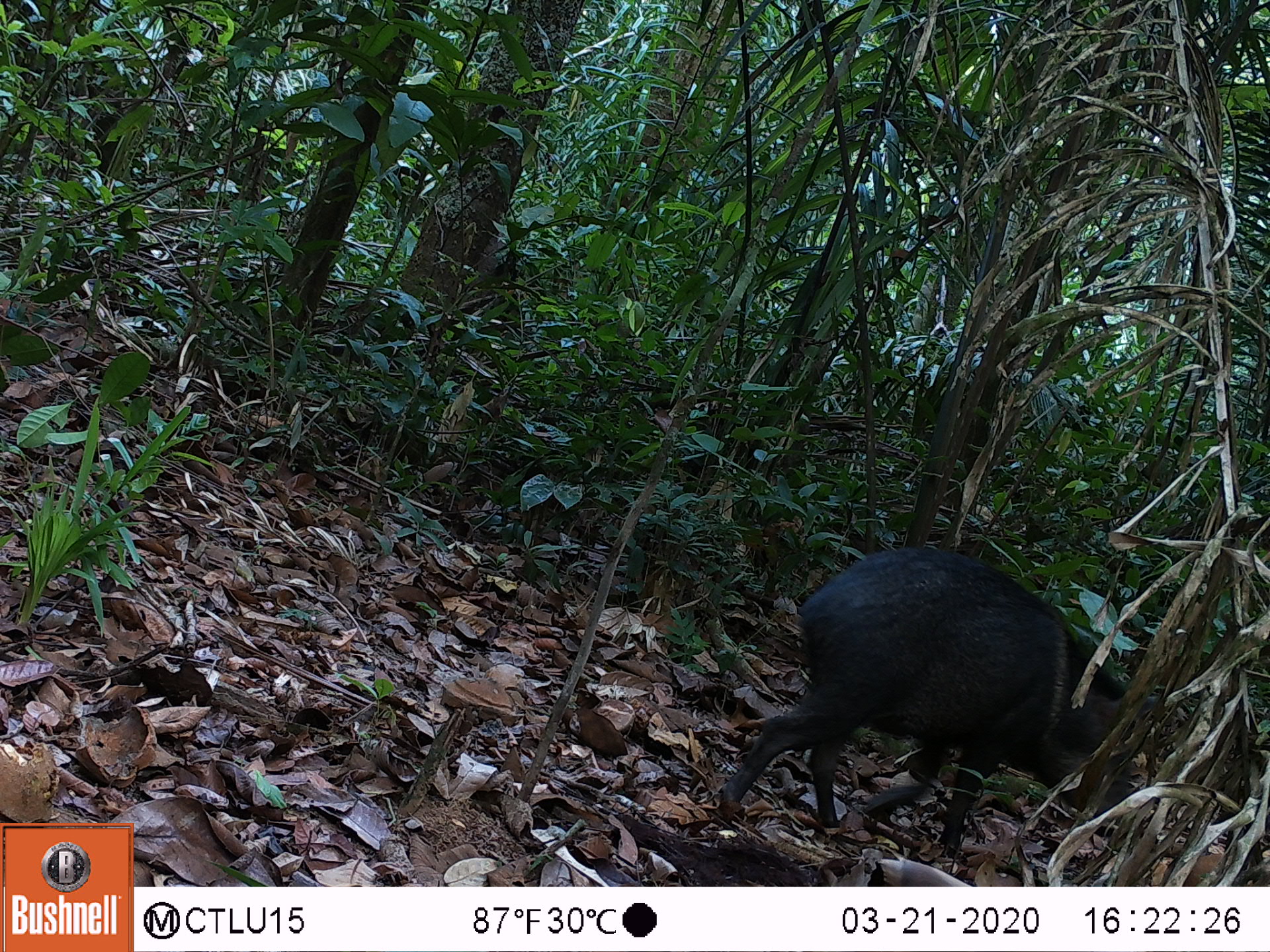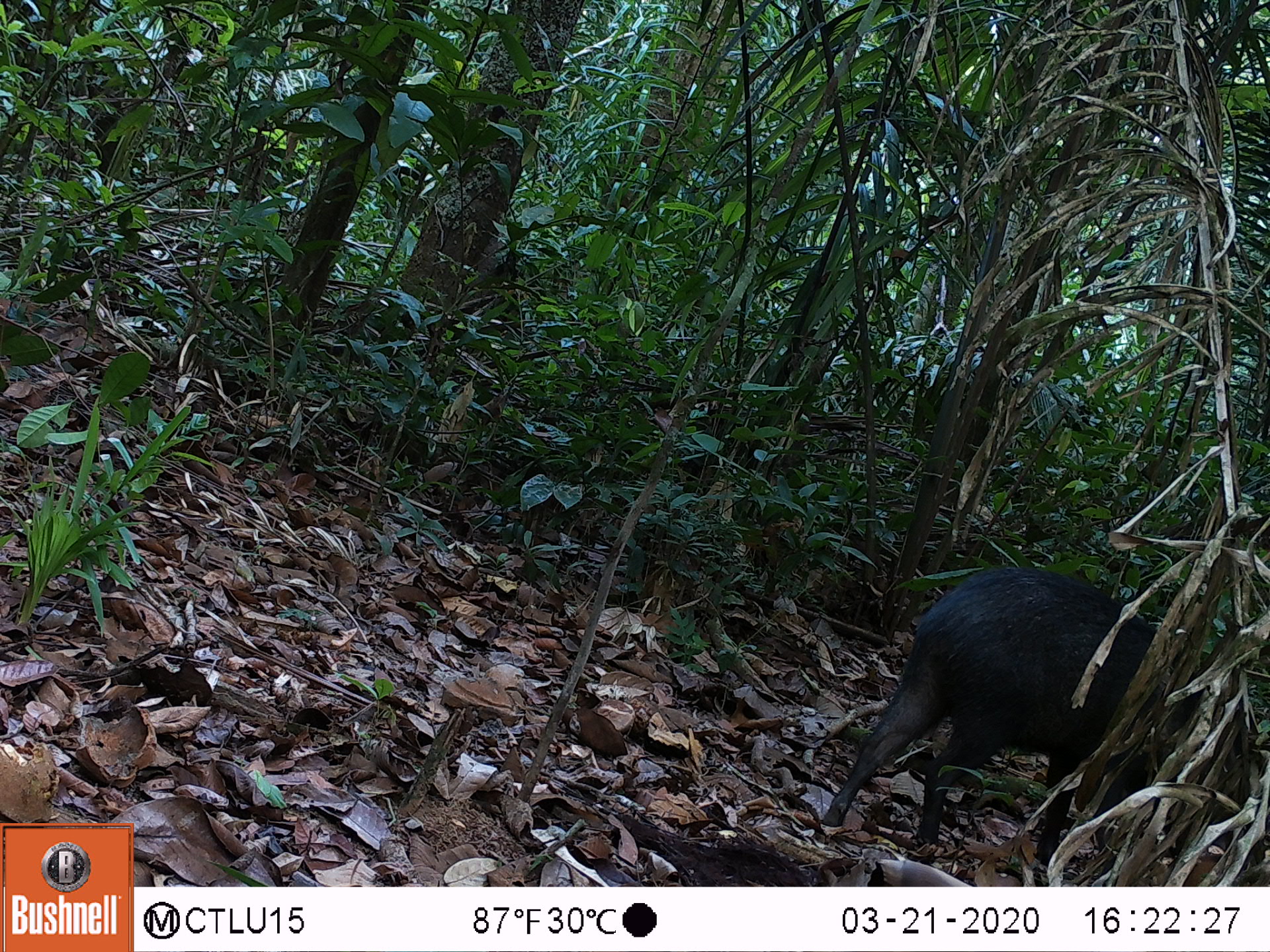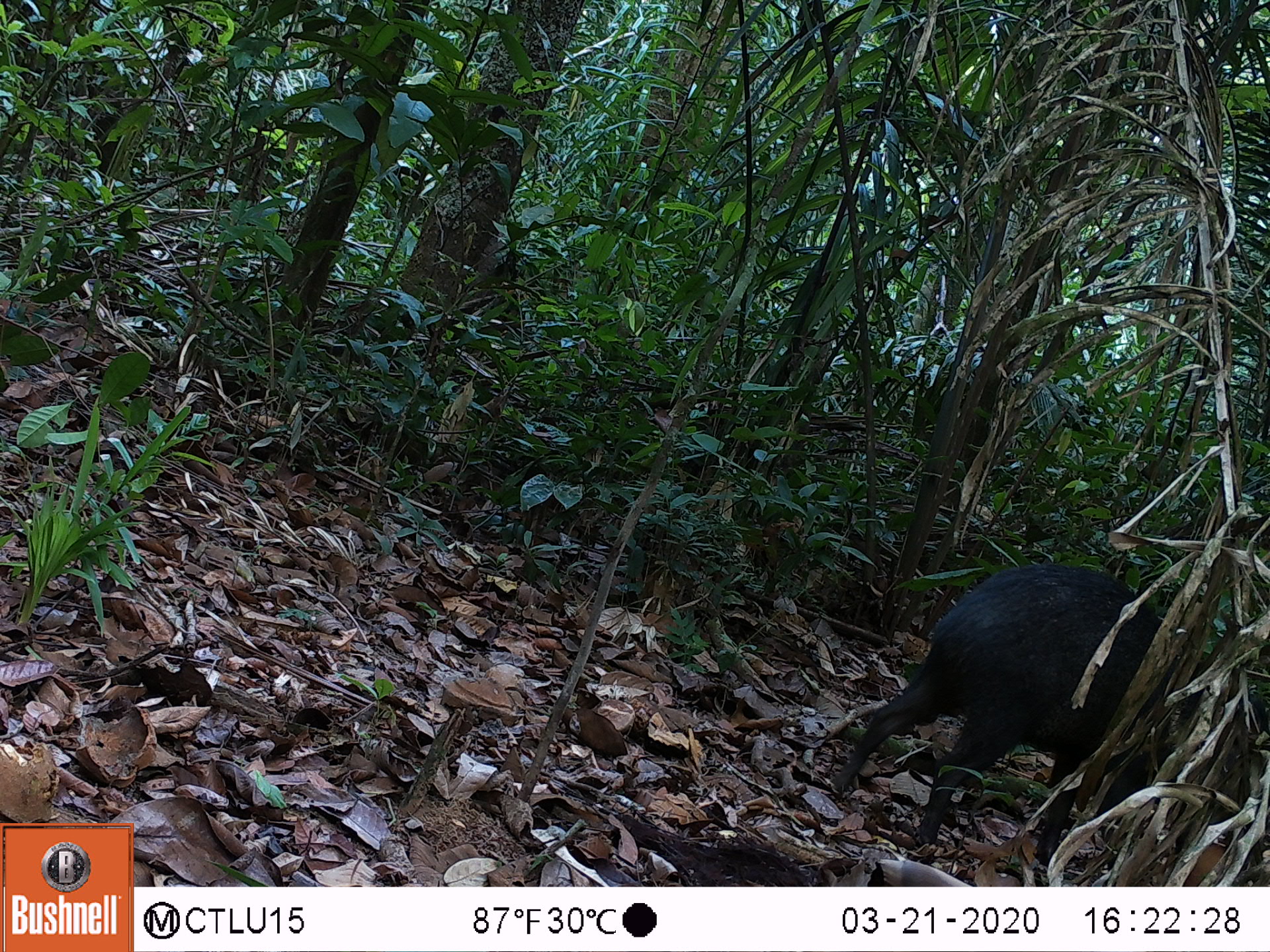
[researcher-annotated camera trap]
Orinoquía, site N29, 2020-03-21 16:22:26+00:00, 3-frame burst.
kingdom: Animalia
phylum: Chordata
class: Mammalia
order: Artiodactyla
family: Tayassuidae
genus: Pecari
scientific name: Pecari tajacu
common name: collared peccary